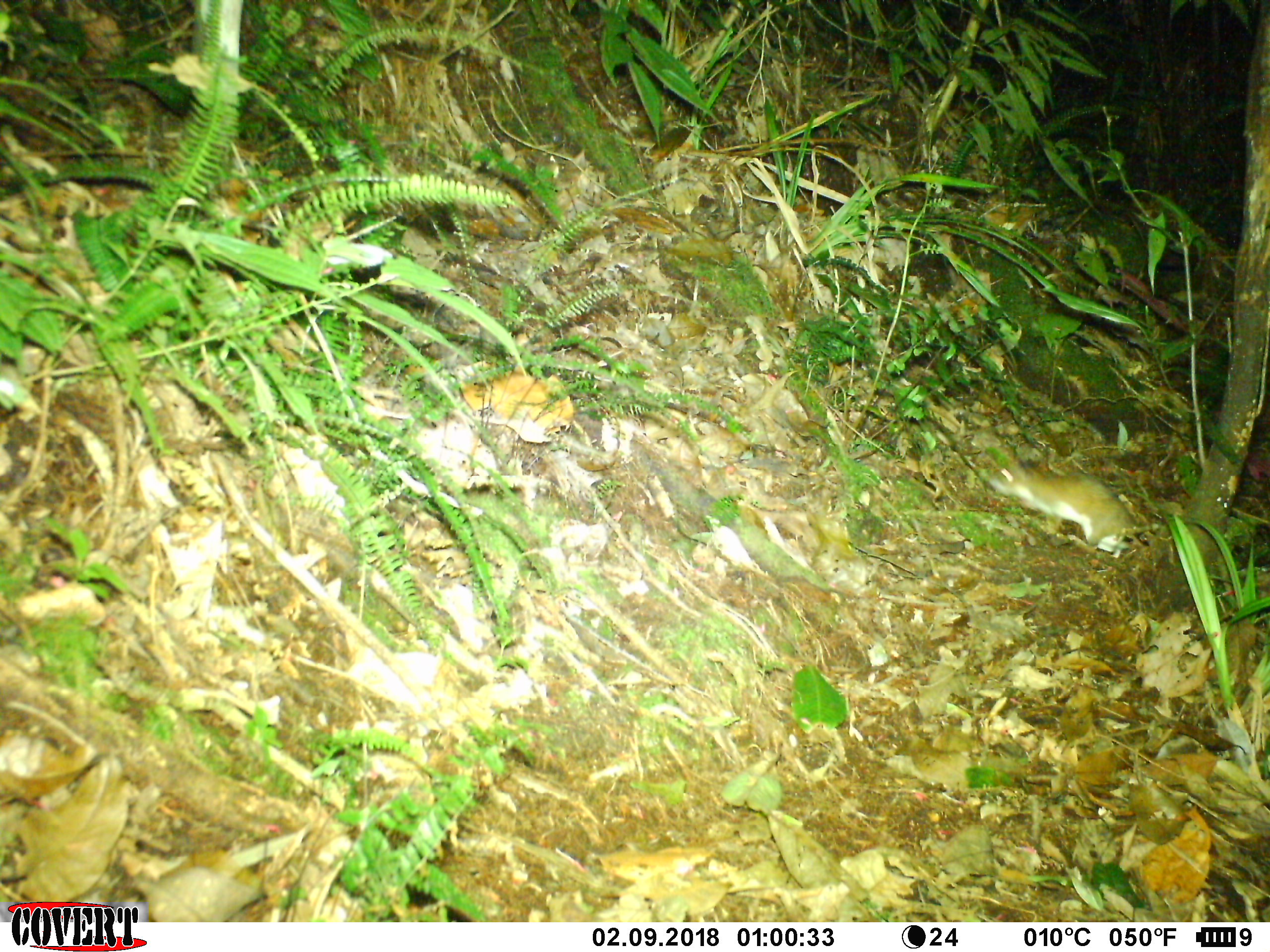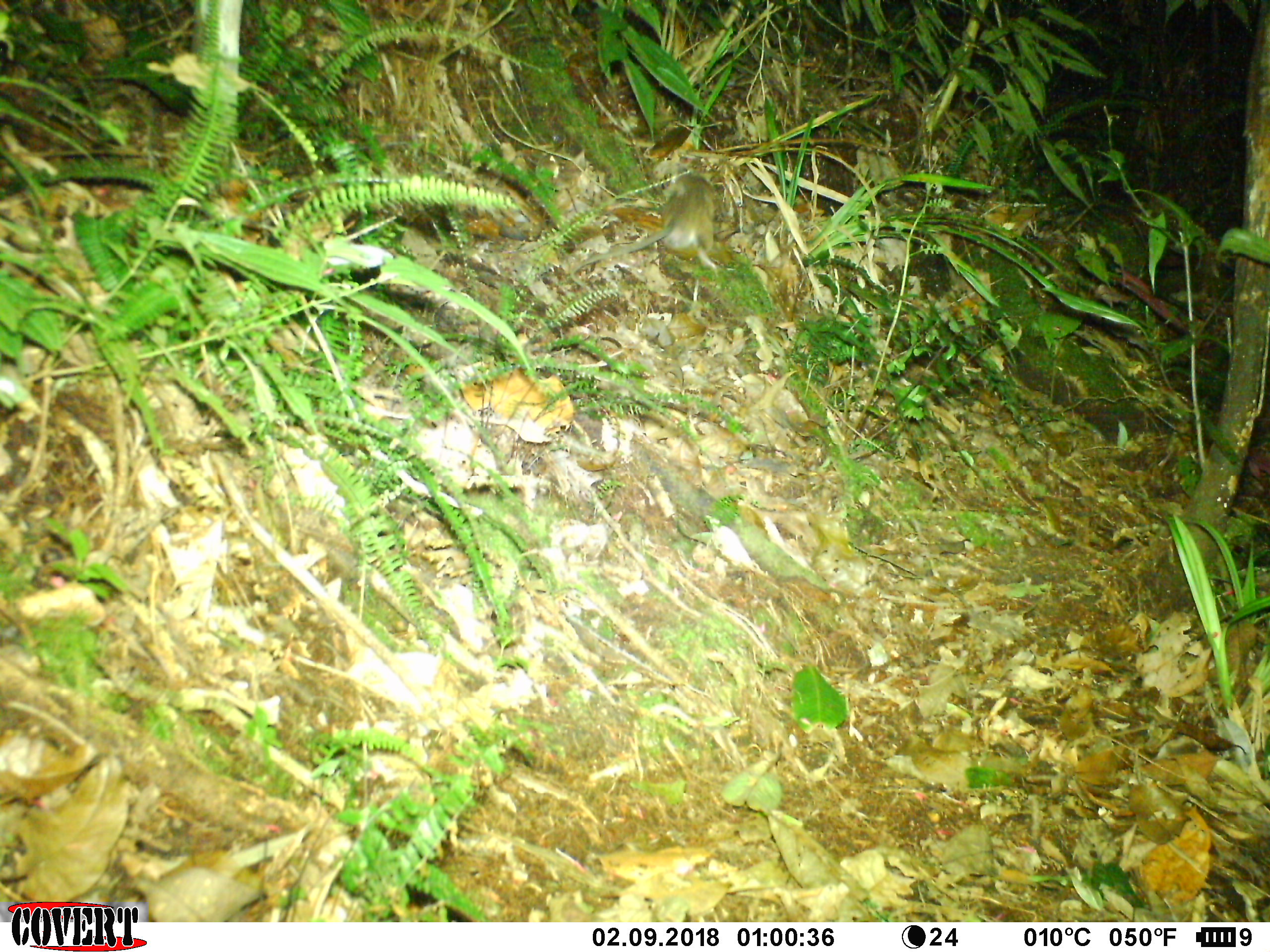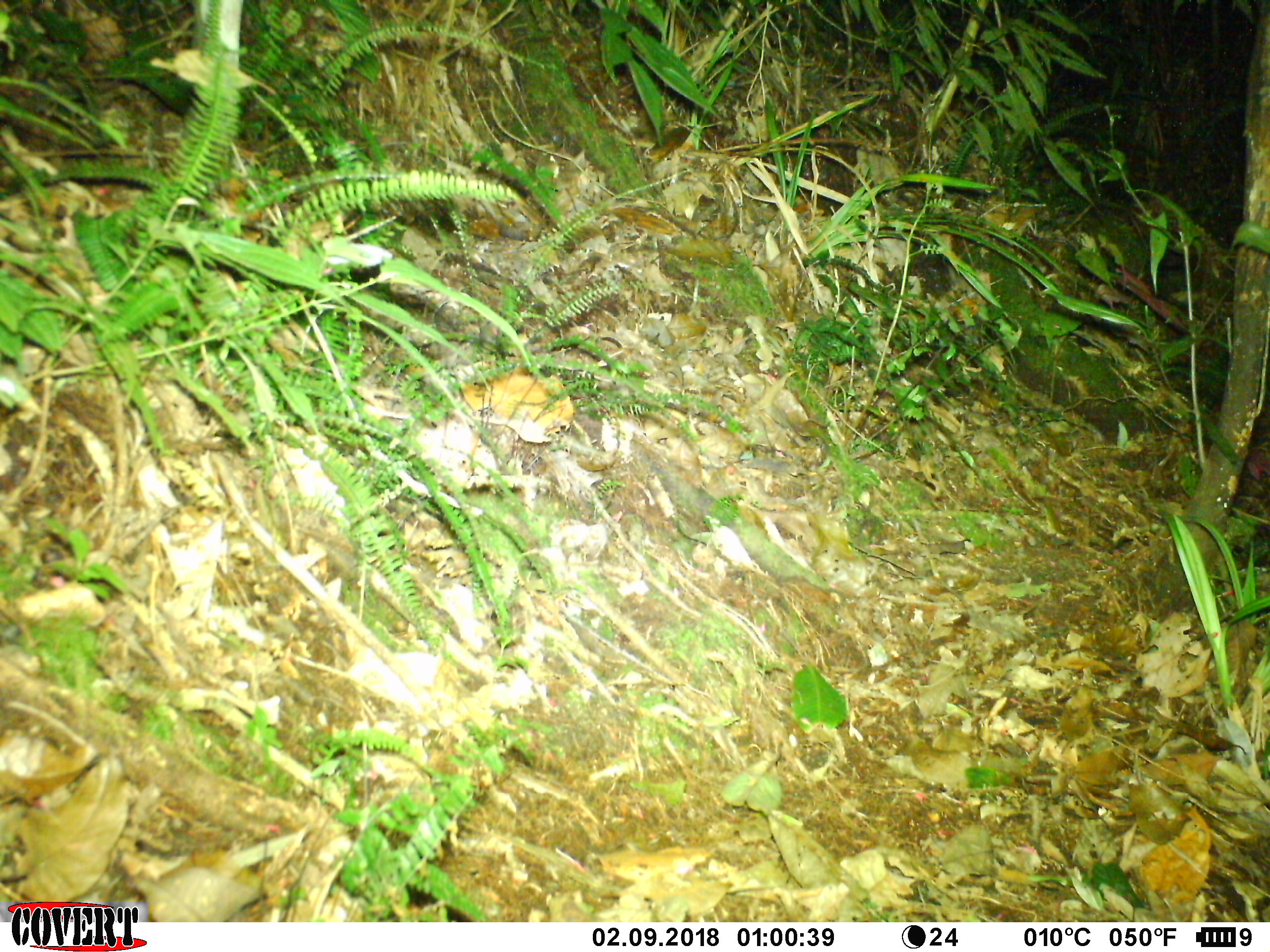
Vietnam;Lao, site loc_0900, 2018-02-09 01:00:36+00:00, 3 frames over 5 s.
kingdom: Animalia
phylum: Chordata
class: Mammalia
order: Rodentia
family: Muridae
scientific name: Muridae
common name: old-world mice and rats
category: unidentified murid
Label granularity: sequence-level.